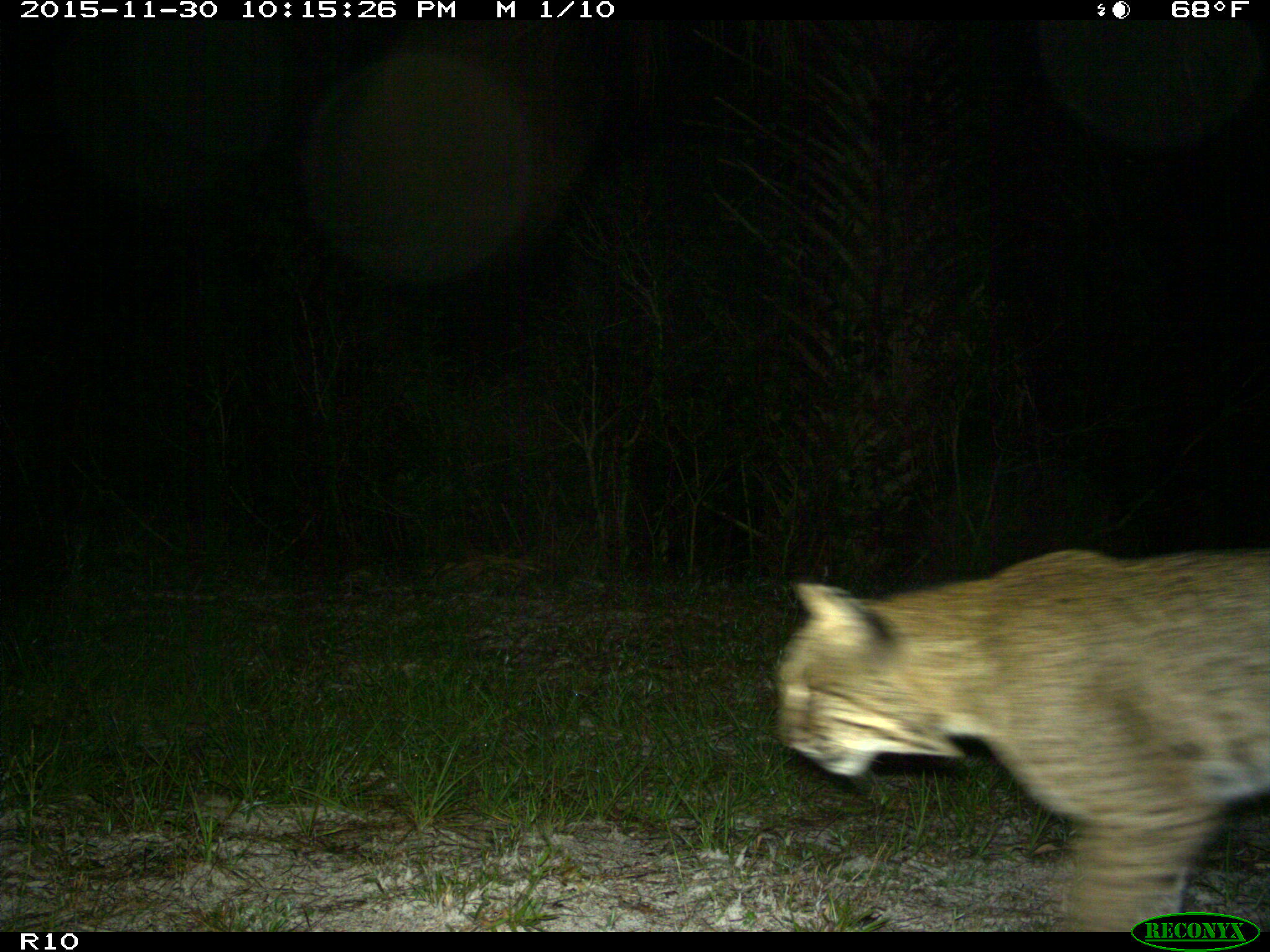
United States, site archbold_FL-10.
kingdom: Animalia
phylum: Chordata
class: Mammalia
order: Carnivora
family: Felidae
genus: Lynx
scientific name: Lynx rufus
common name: bobcat